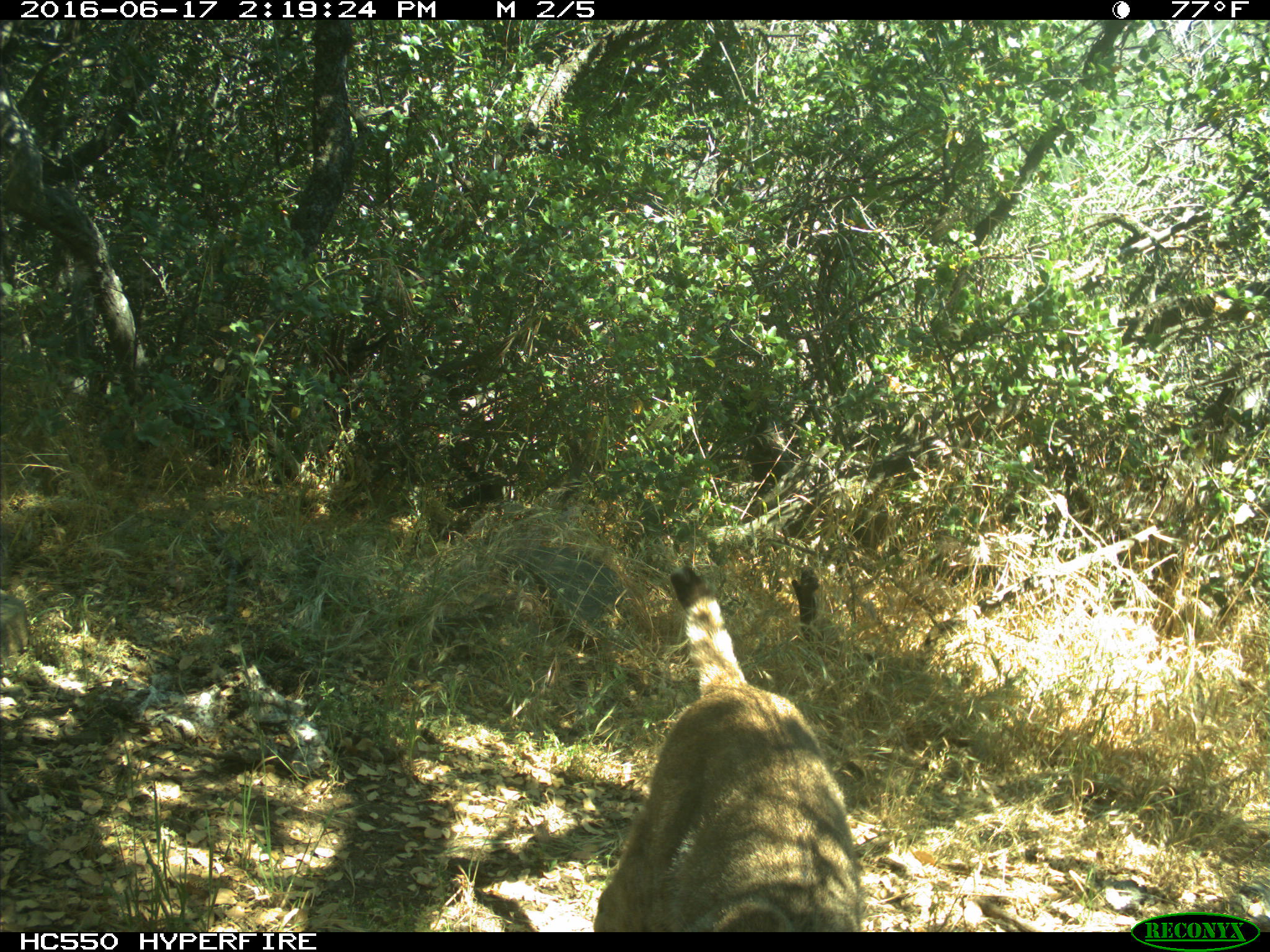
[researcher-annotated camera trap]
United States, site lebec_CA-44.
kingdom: Animalia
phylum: Chordata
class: Mammalia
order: Carnivora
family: Felidae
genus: Lynx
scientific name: Lynx rufus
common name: bobcat